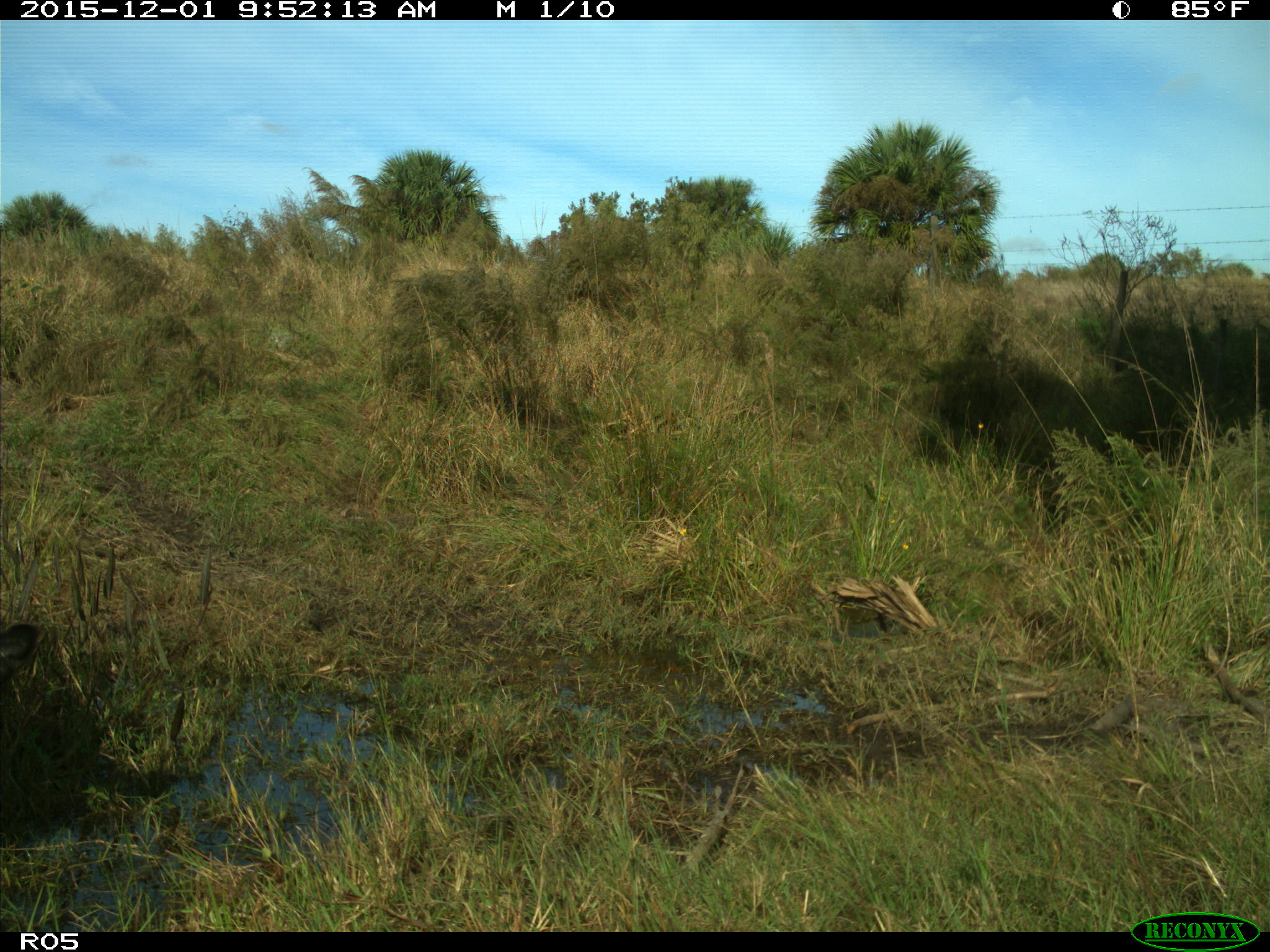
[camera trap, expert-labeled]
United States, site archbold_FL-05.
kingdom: Animalia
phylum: Chordata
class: Mammalia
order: Artiodactyla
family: Bovidae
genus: Bos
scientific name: Bos taurus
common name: domestic cow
Bos taurus (domestic cow).